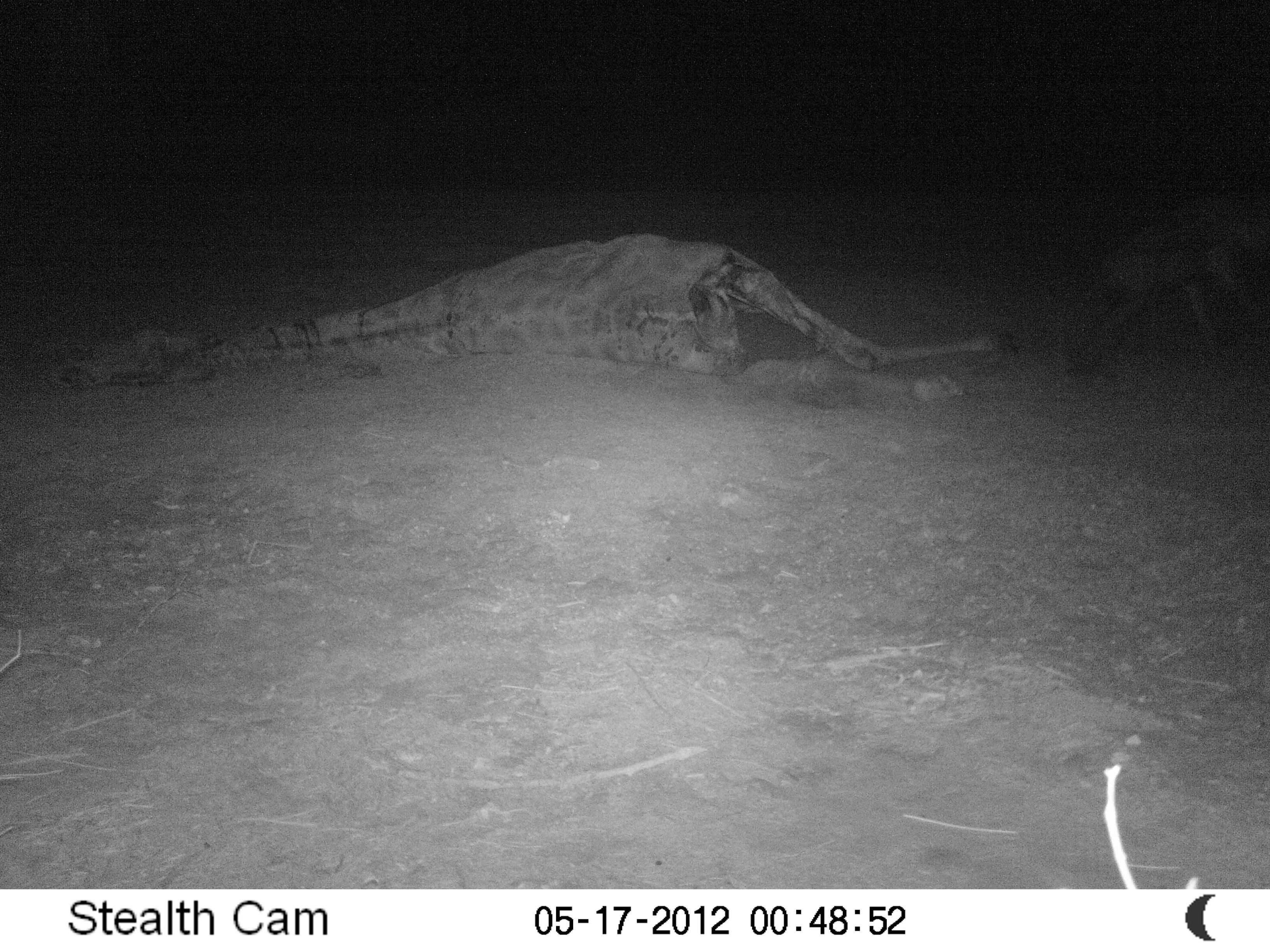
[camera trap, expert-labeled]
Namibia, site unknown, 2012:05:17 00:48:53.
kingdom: Animalia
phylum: Chordata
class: Mammalia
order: Carnivora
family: Hyaenidae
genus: Crocuta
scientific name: Crocuta crocuta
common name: spotted hyena